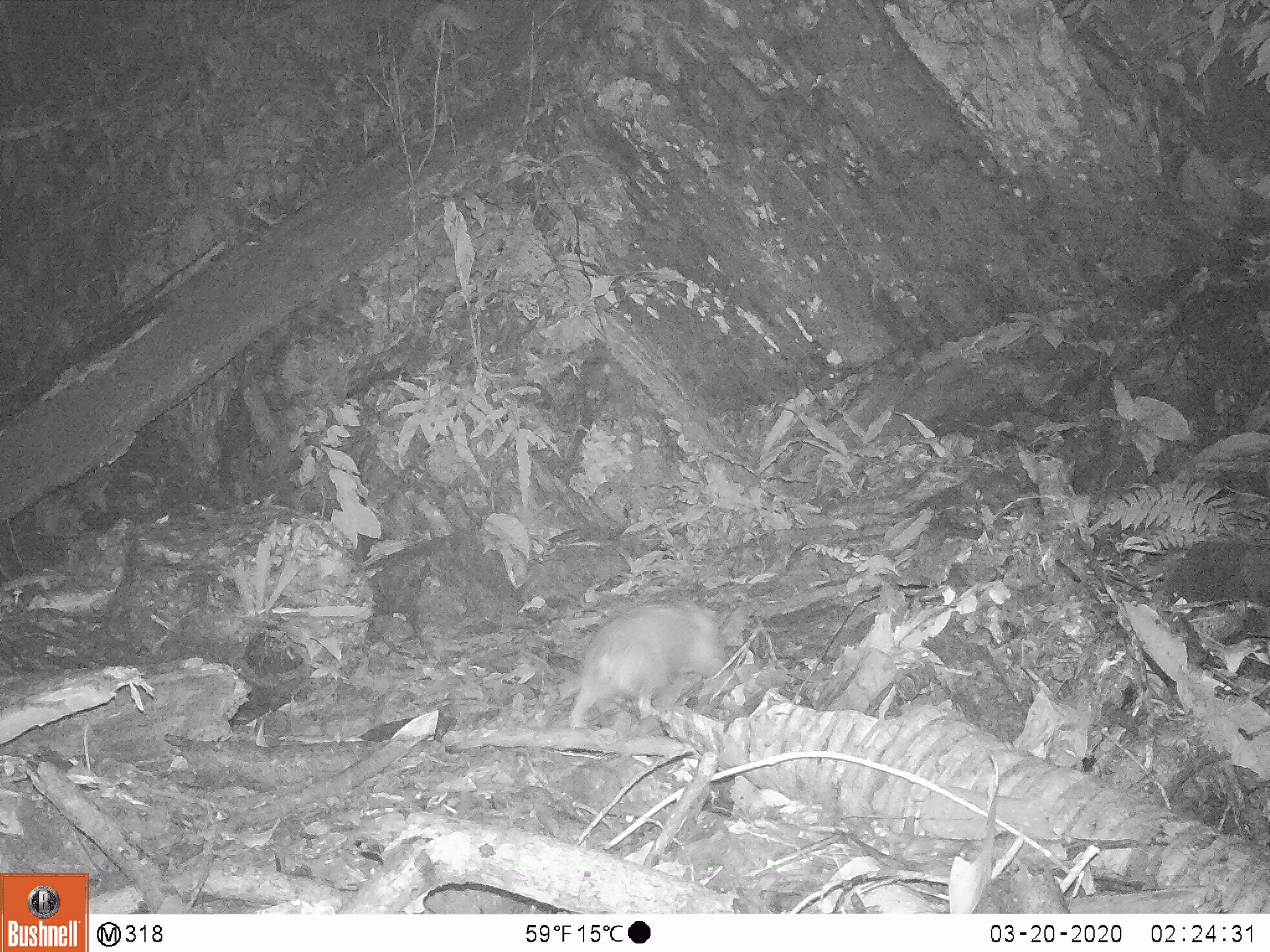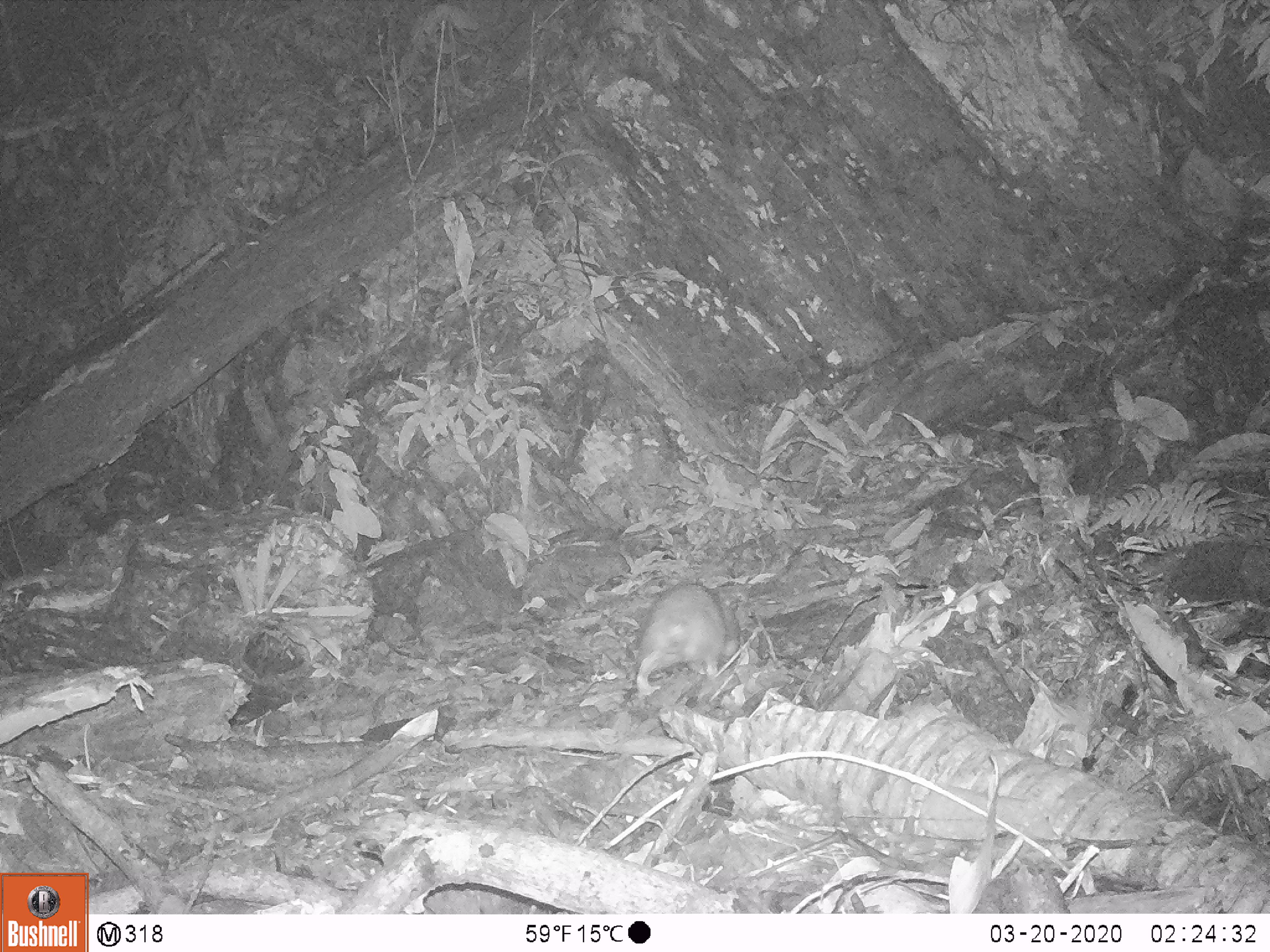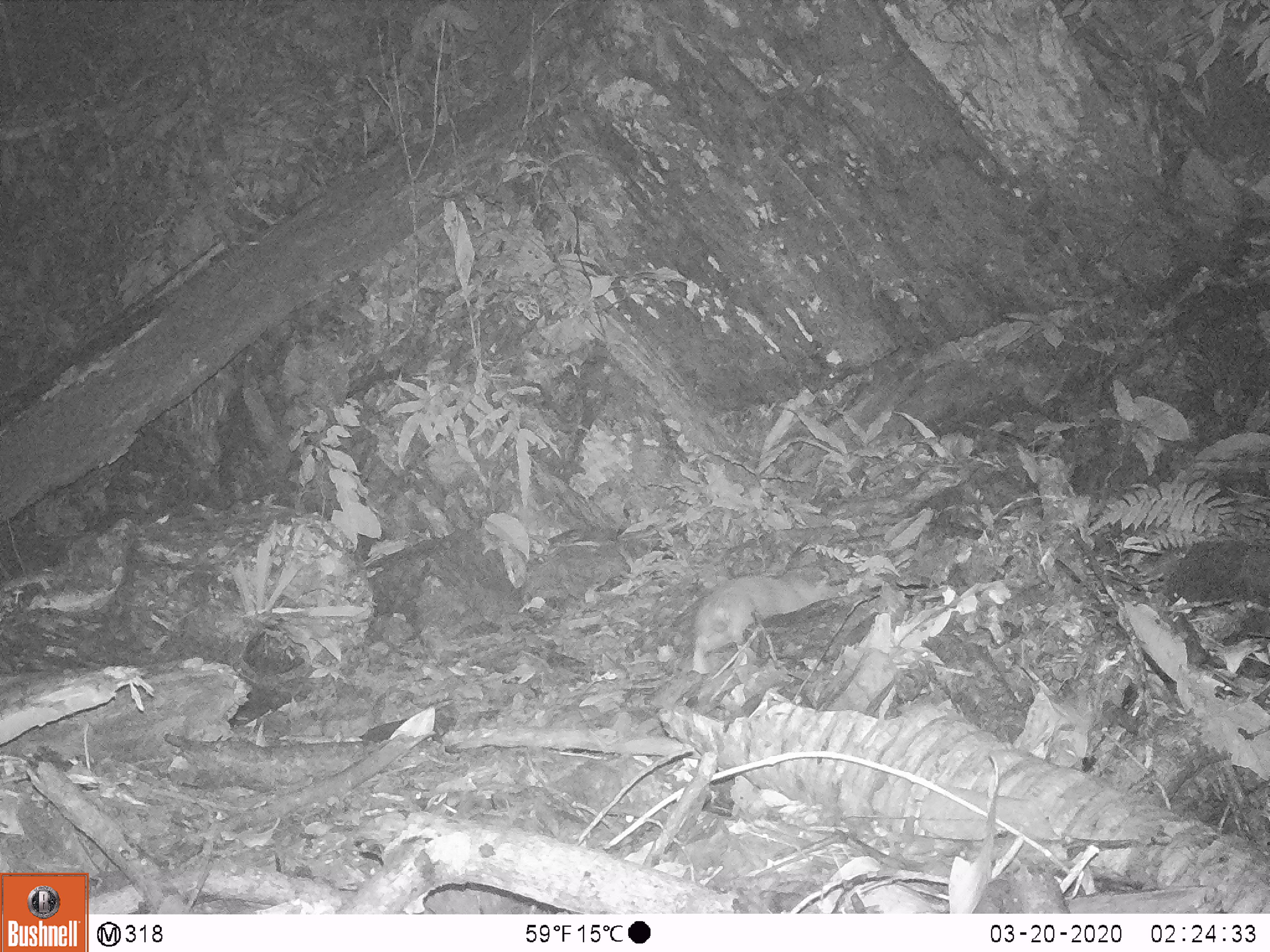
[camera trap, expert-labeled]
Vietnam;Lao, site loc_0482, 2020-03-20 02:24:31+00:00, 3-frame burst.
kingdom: Animalia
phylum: Chordata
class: Mammalia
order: Rodentia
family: Echimyidae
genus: Dactylomys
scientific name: Dactylomys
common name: bamboo rat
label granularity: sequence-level